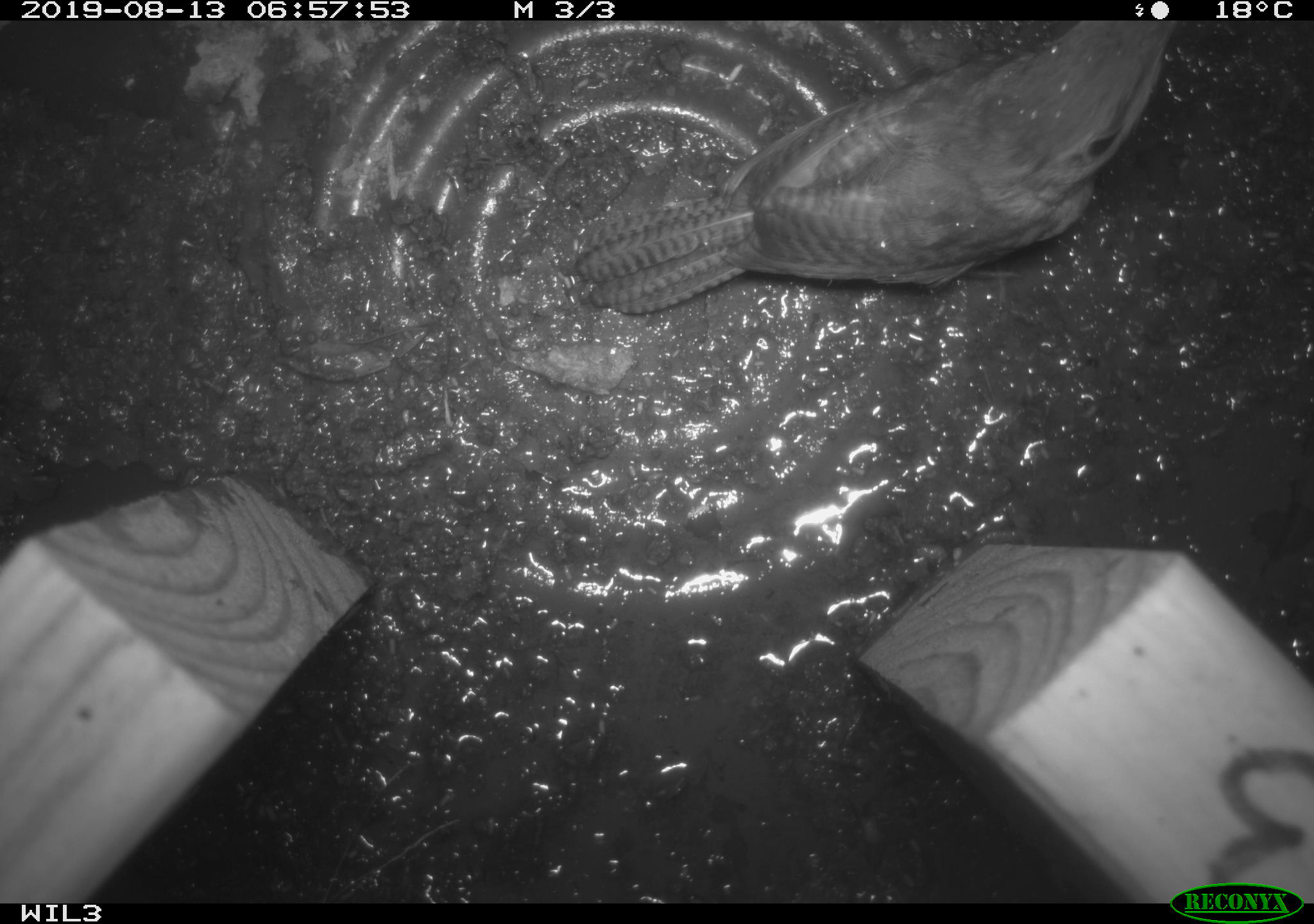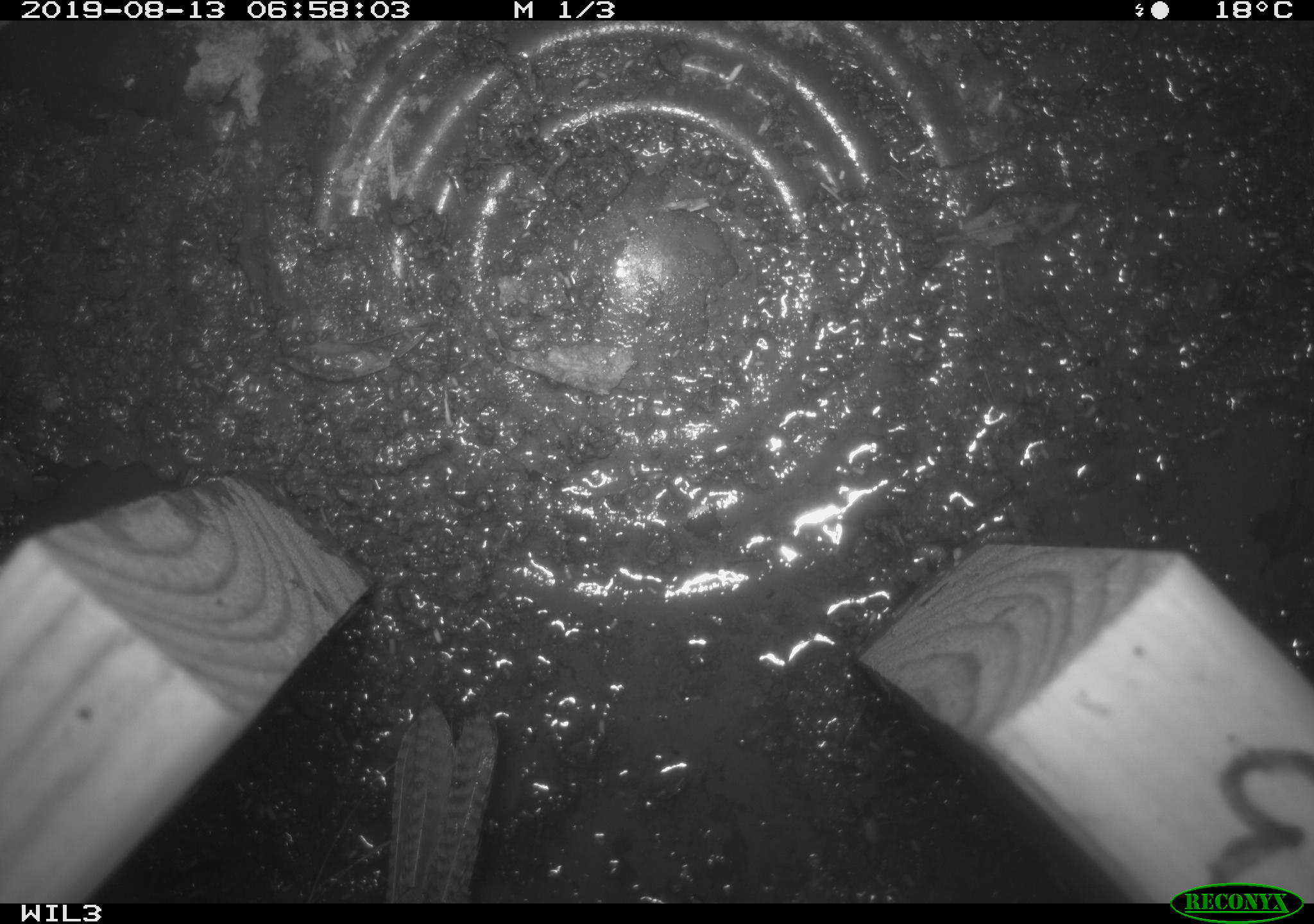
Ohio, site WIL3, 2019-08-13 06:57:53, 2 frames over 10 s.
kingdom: Animalia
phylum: Chordata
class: Aves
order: Passeriformes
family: Troglodytidae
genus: Troglodytes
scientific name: Troglodytes aedon aedon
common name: northern house wren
Northern house wren (Troglodytes aedon aedon).